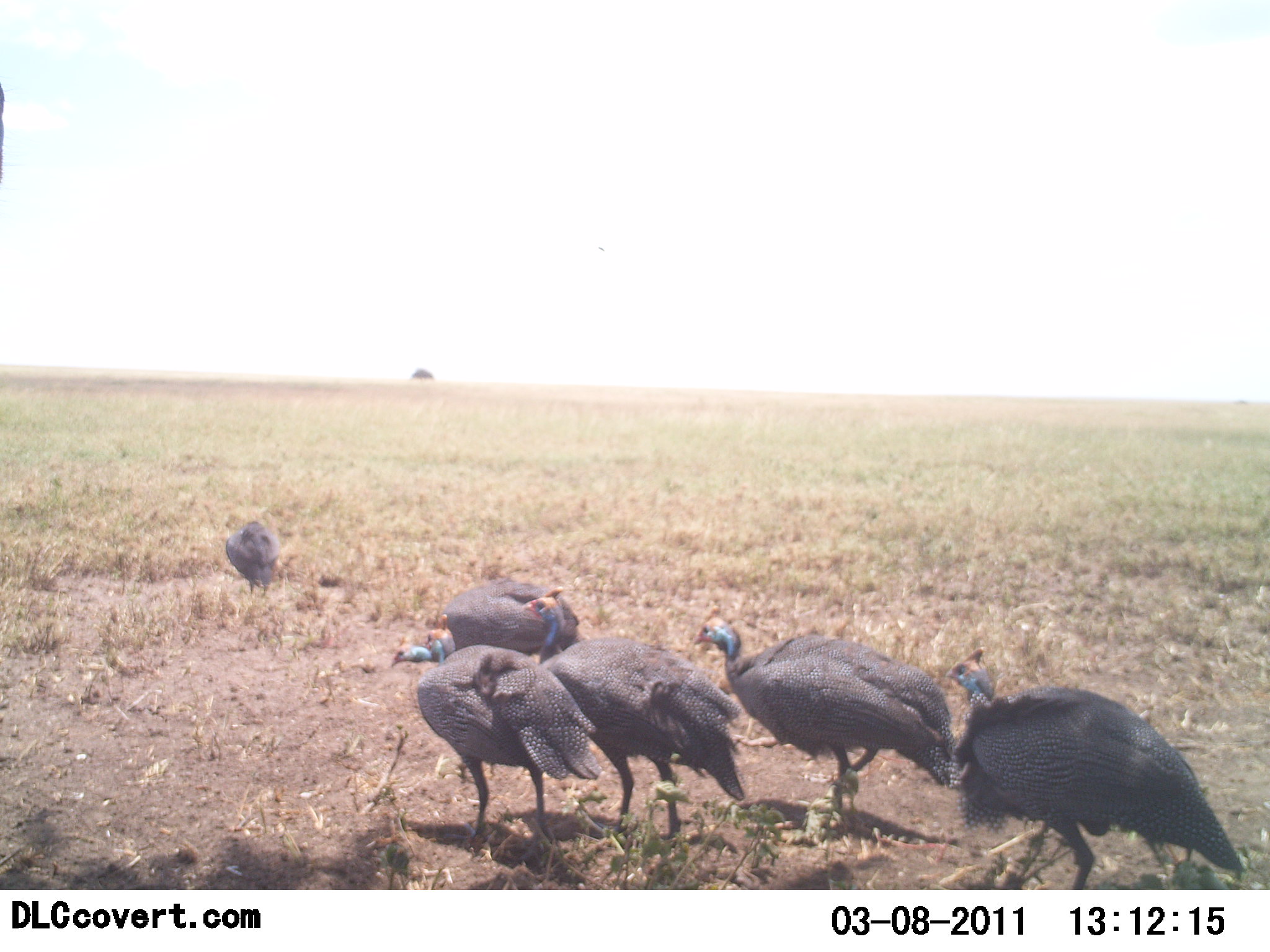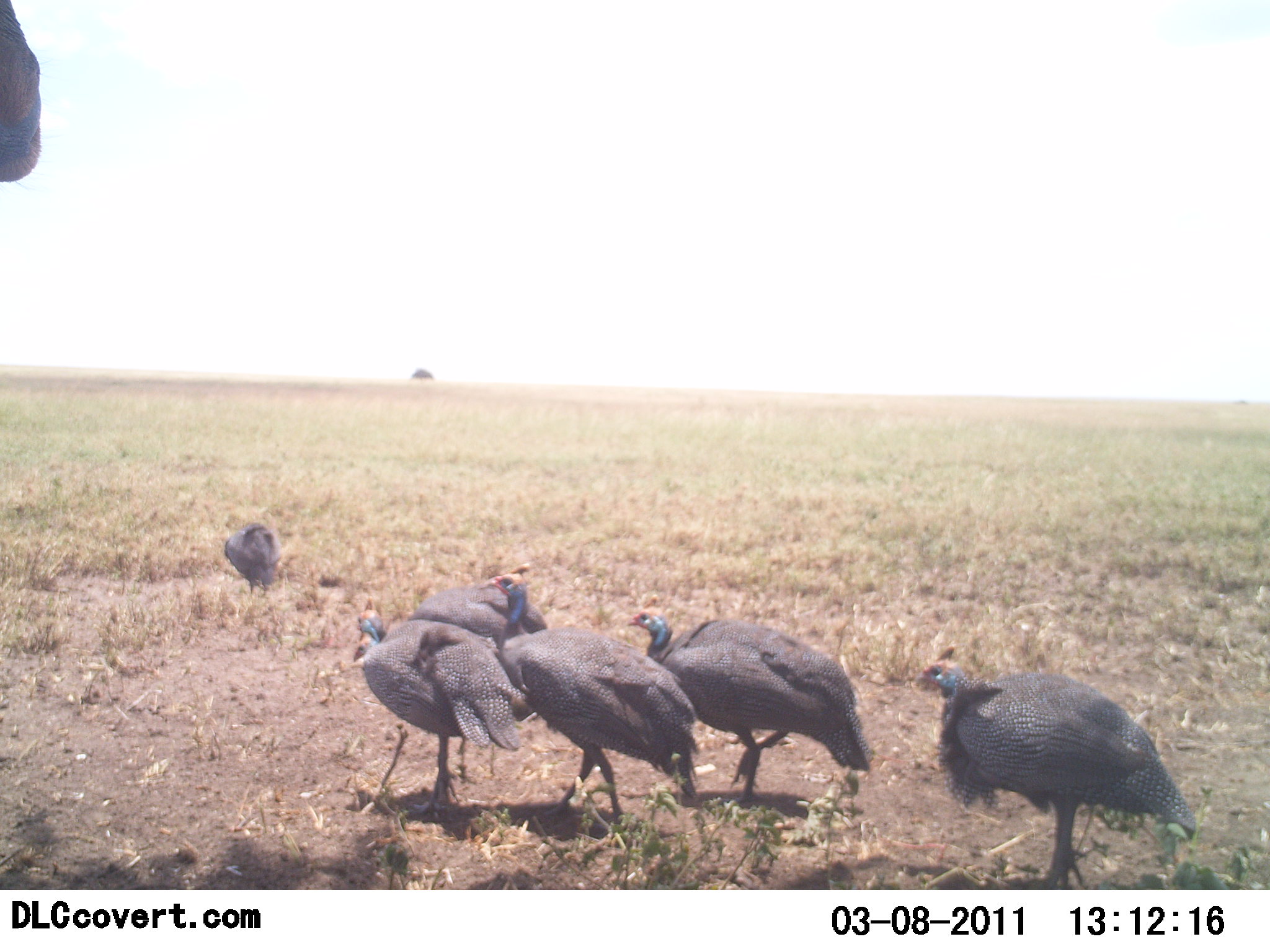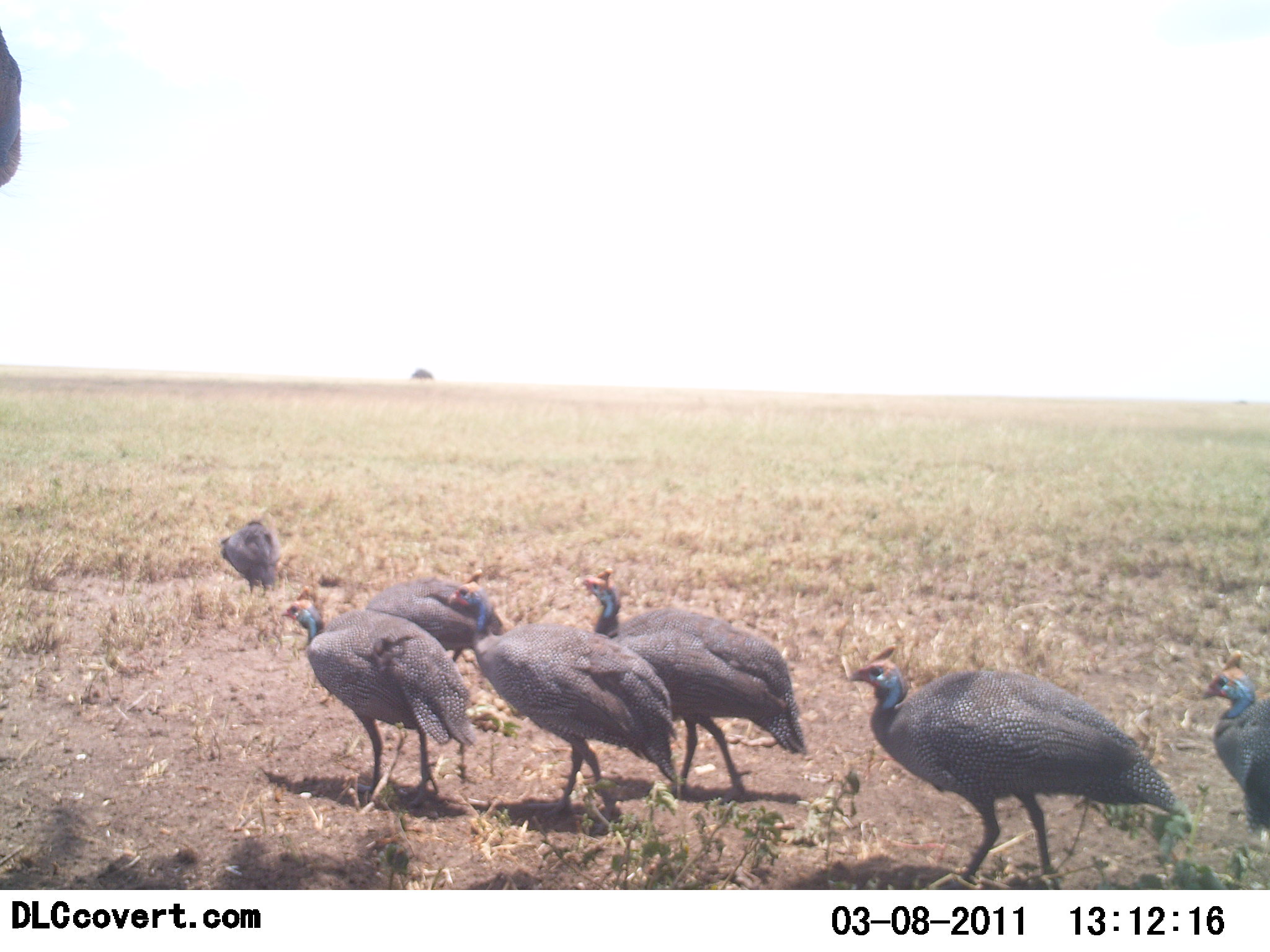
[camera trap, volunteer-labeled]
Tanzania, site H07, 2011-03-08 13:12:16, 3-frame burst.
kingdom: Animalia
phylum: Chordata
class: Aves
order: Galliformes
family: Numididae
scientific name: Numididae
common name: guinea fowl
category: guineafowl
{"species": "guineafowl (guinea fowl) (Numididae)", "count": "7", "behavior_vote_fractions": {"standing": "9%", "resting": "0%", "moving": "91%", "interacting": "0%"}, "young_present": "0%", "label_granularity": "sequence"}